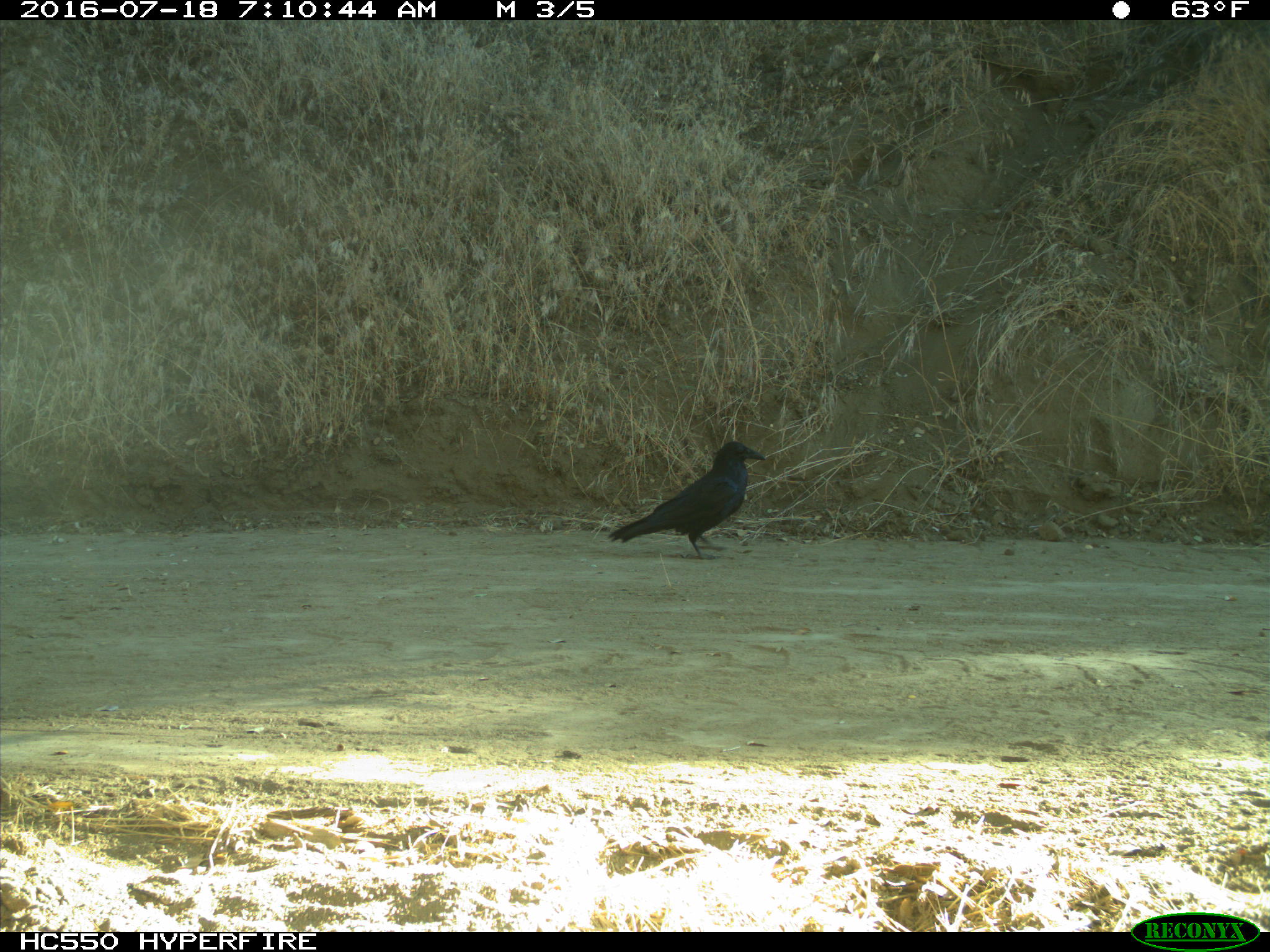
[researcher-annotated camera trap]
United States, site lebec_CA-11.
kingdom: Animalia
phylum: Chordata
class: Aves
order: Passeriformes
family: Corvidae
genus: Corvus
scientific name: Corvus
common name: crows and ravens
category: unidentified corvus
Unidentified corvus (crows and ravens) (Corvus).